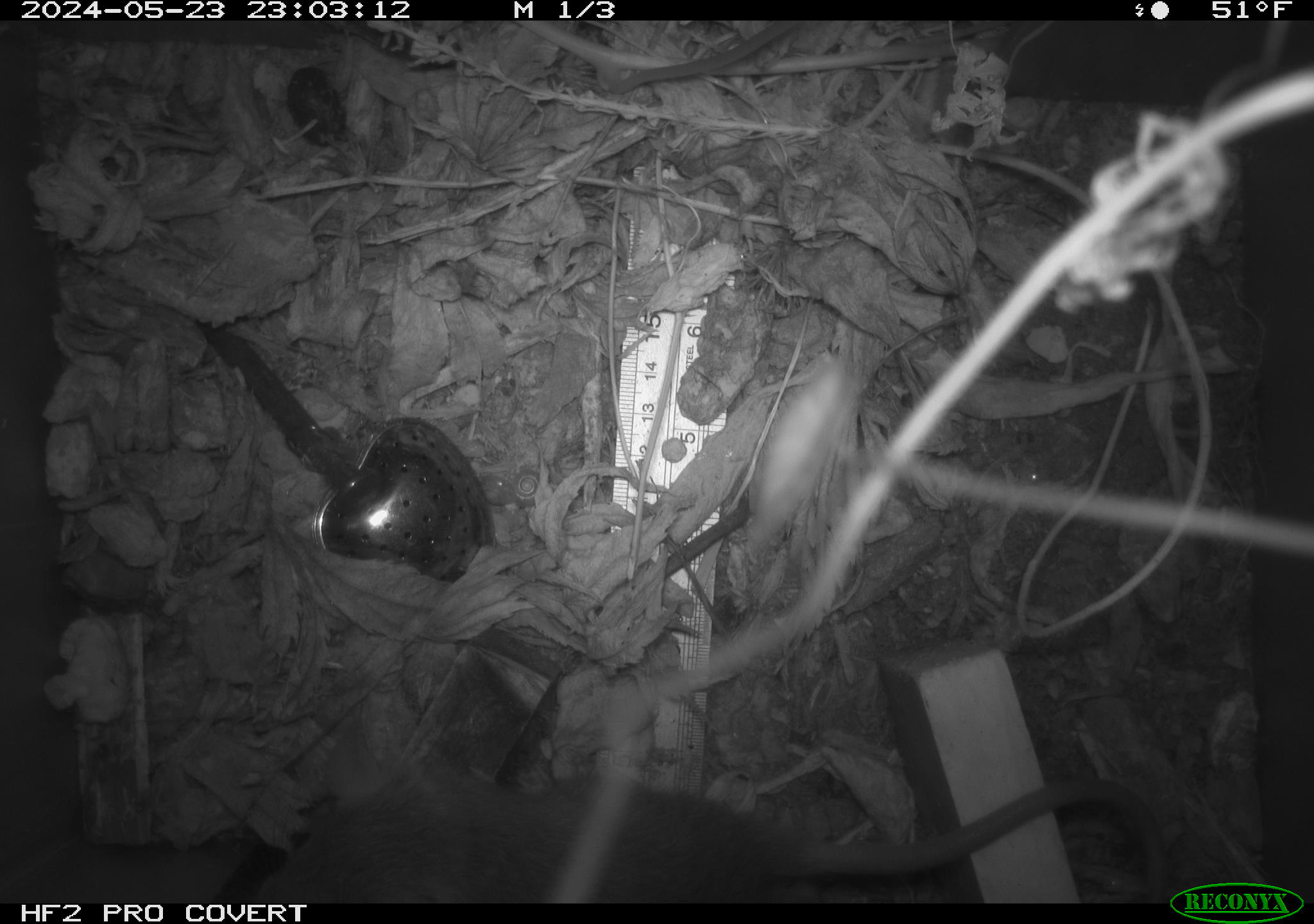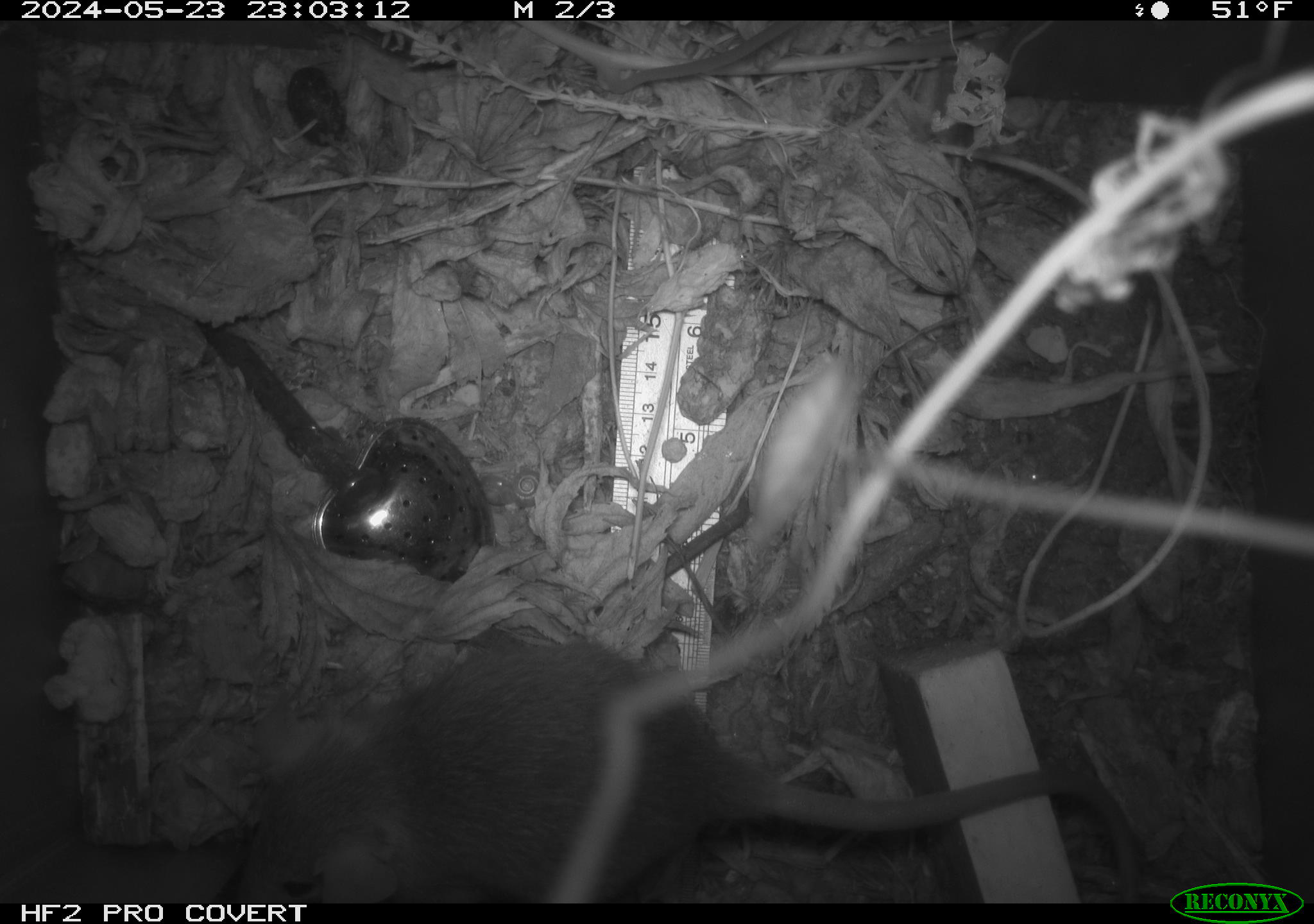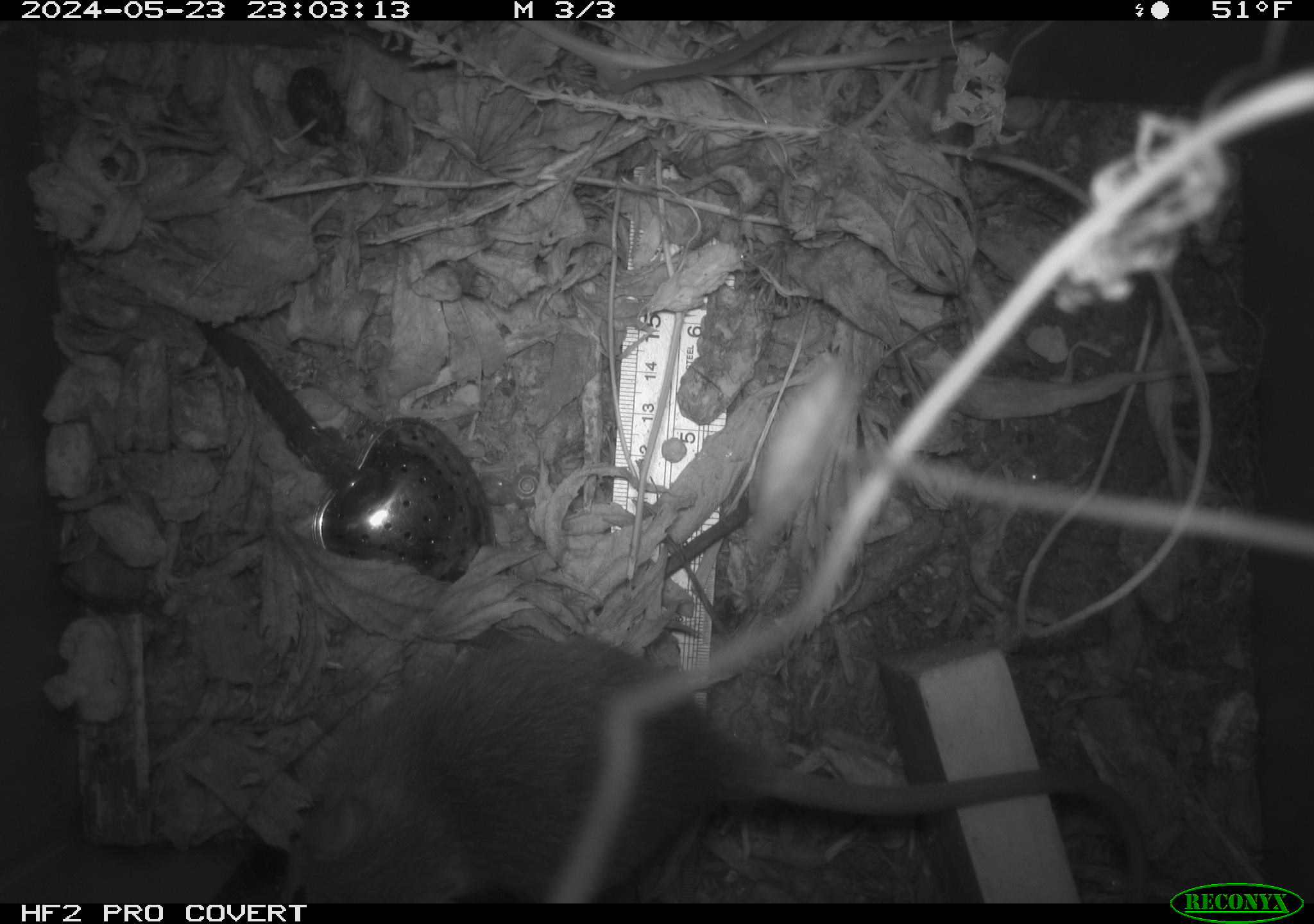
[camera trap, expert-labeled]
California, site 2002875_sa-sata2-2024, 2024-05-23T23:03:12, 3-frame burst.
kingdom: Animalia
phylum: Chordata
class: Mammalia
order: Rodentia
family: Muridae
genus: Rattus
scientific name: Rattus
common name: rat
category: rattus species